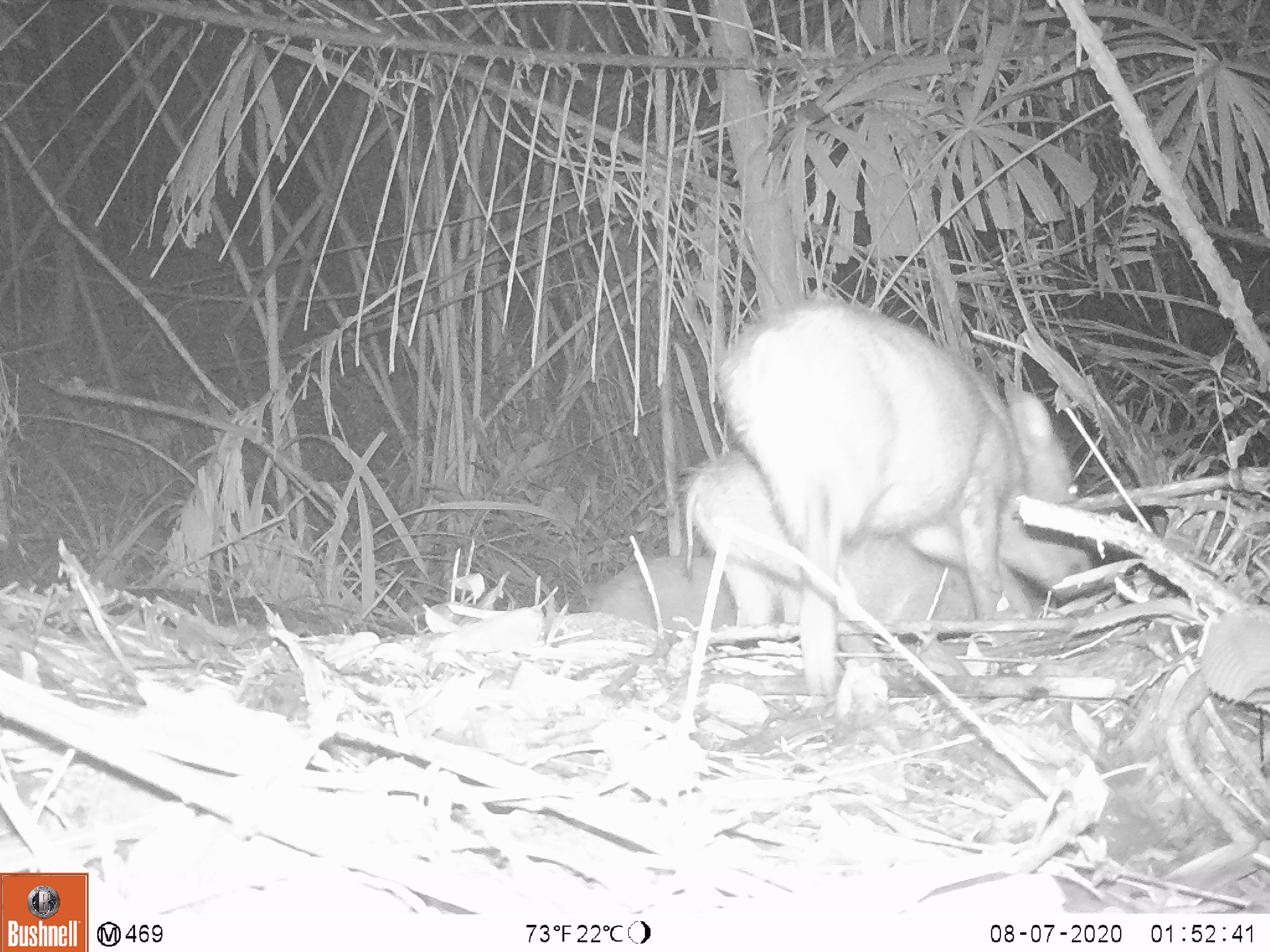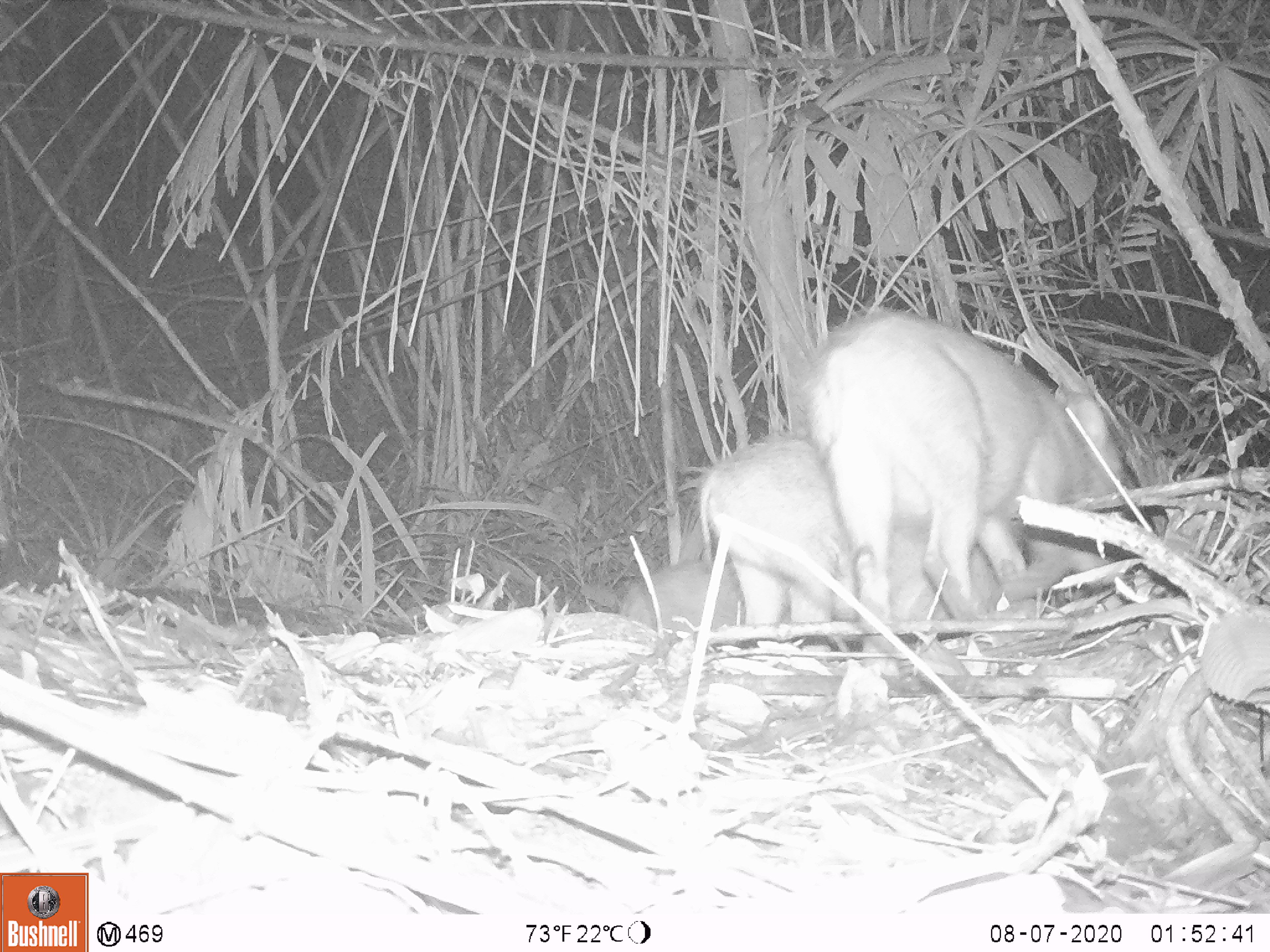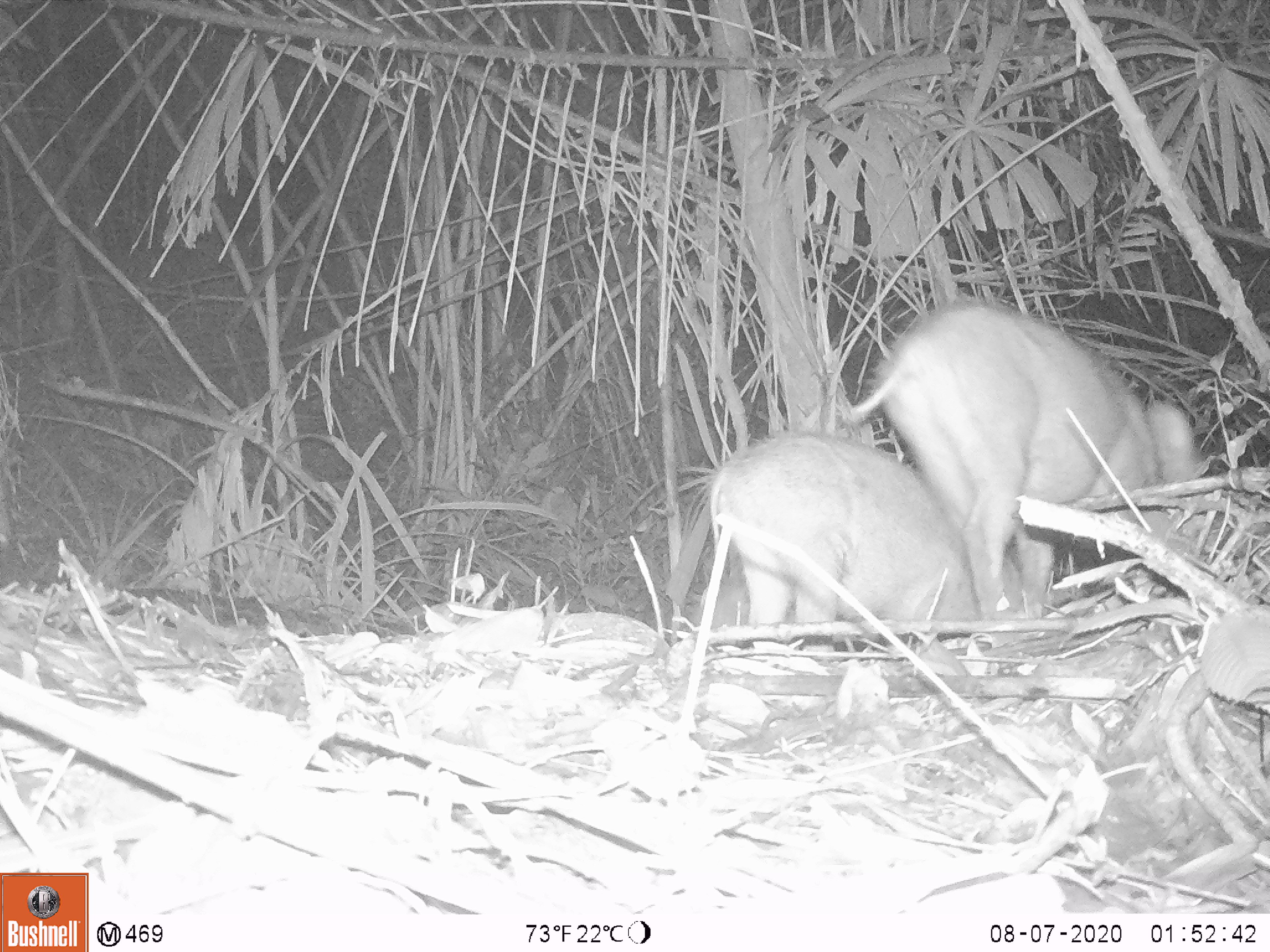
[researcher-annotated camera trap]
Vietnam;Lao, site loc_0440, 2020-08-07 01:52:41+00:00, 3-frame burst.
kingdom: Animalia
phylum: Chordata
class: Mammalia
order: Artiodactyla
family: Suidae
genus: Sus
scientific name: Sus scrofa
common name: eurasian wild pig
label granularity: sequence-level